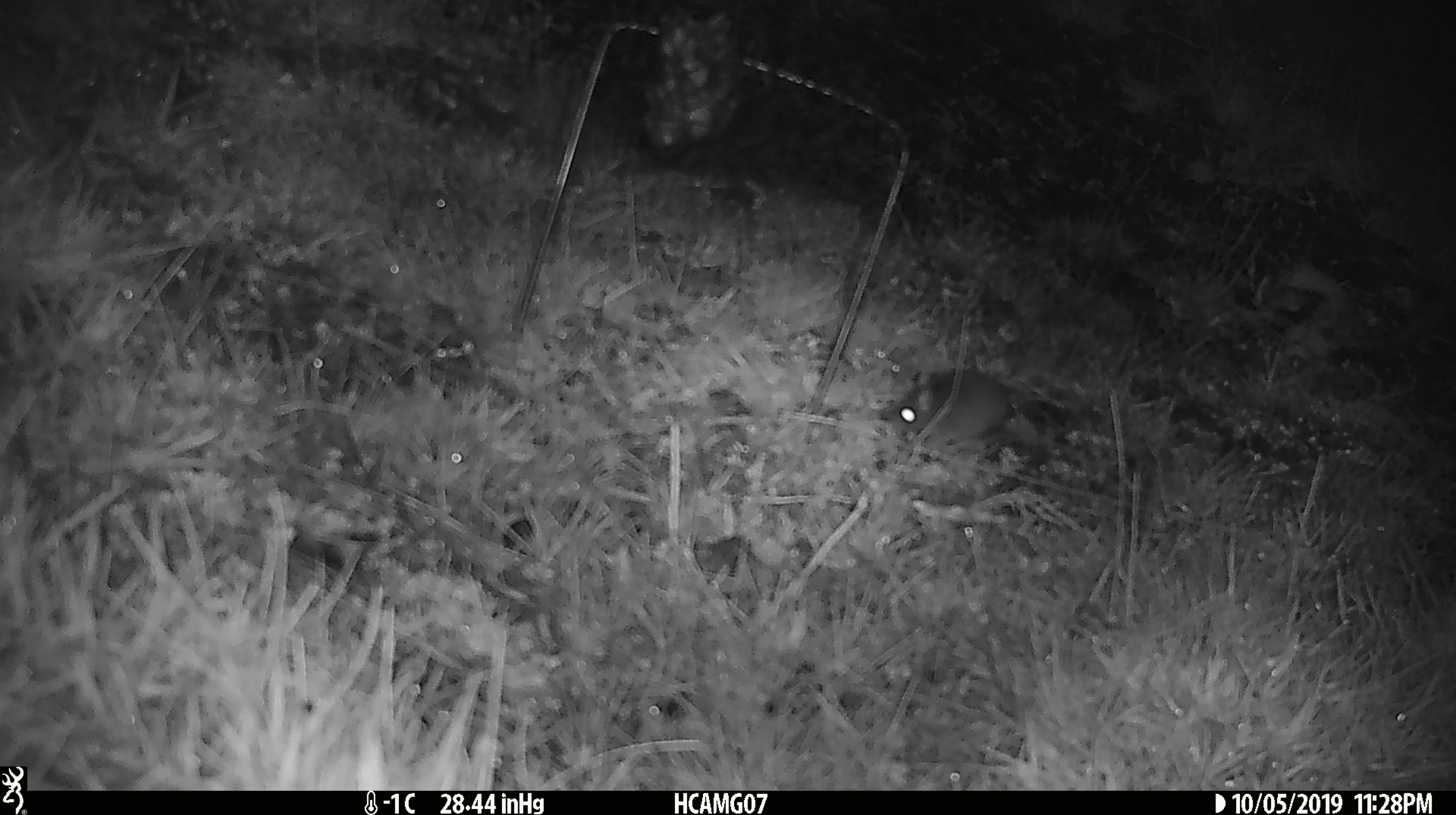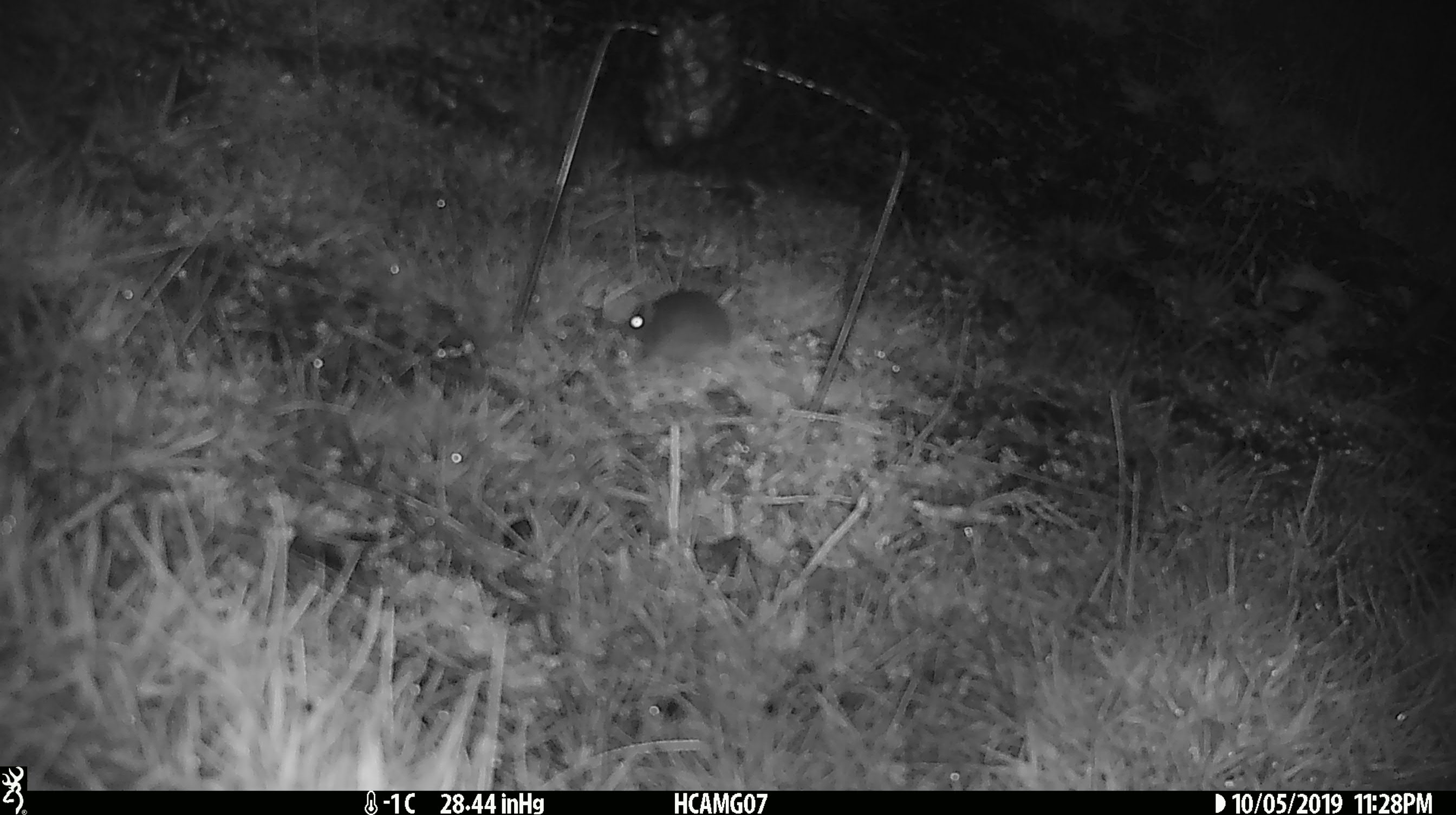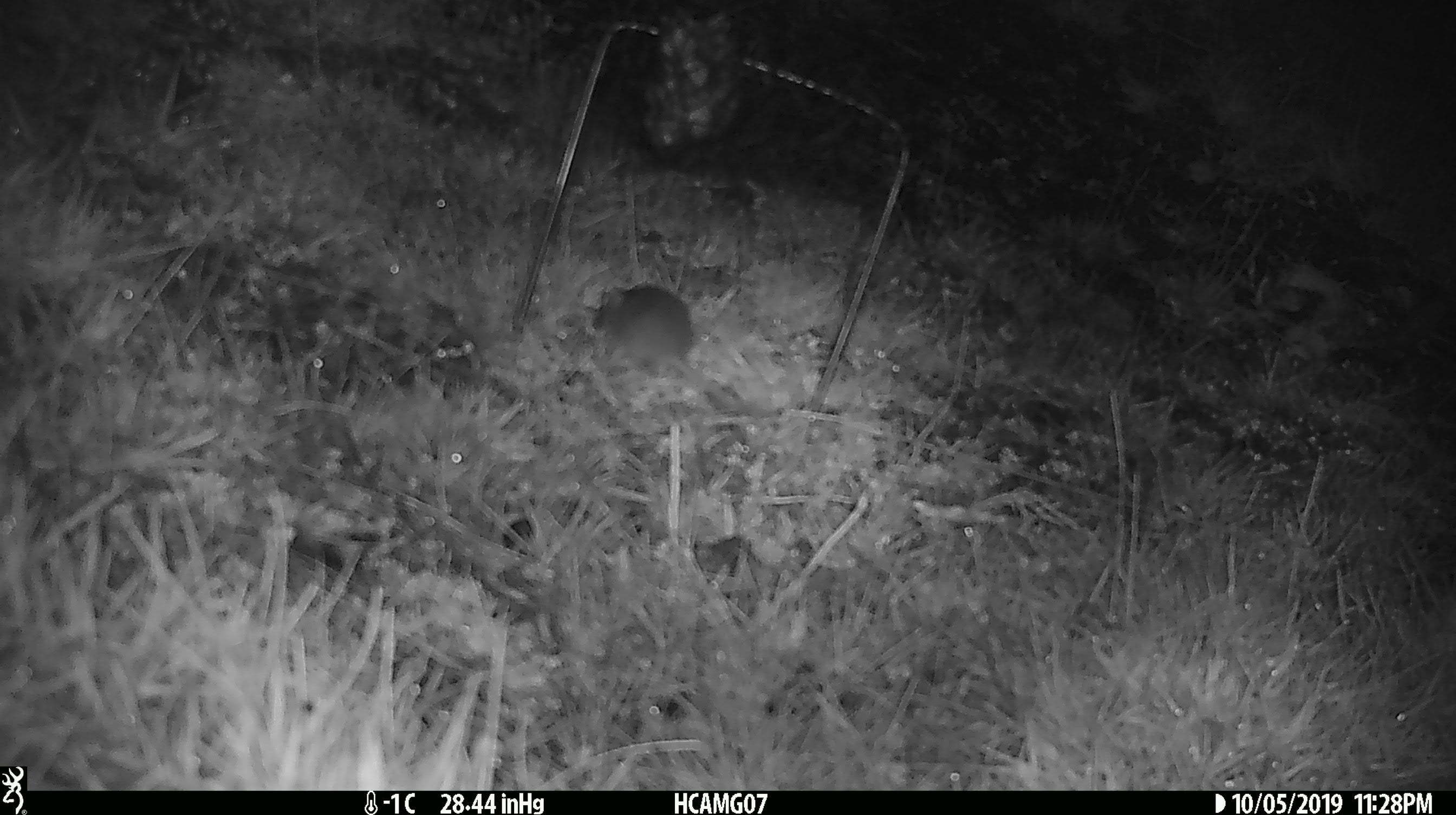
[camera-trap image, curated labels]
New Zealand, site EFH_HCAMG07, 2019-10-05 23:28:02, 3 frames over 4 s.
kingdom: Animalia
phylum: Chordata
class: Mammalia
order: Rodentia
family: Muridae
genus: Mus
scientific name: Mus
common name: mouse